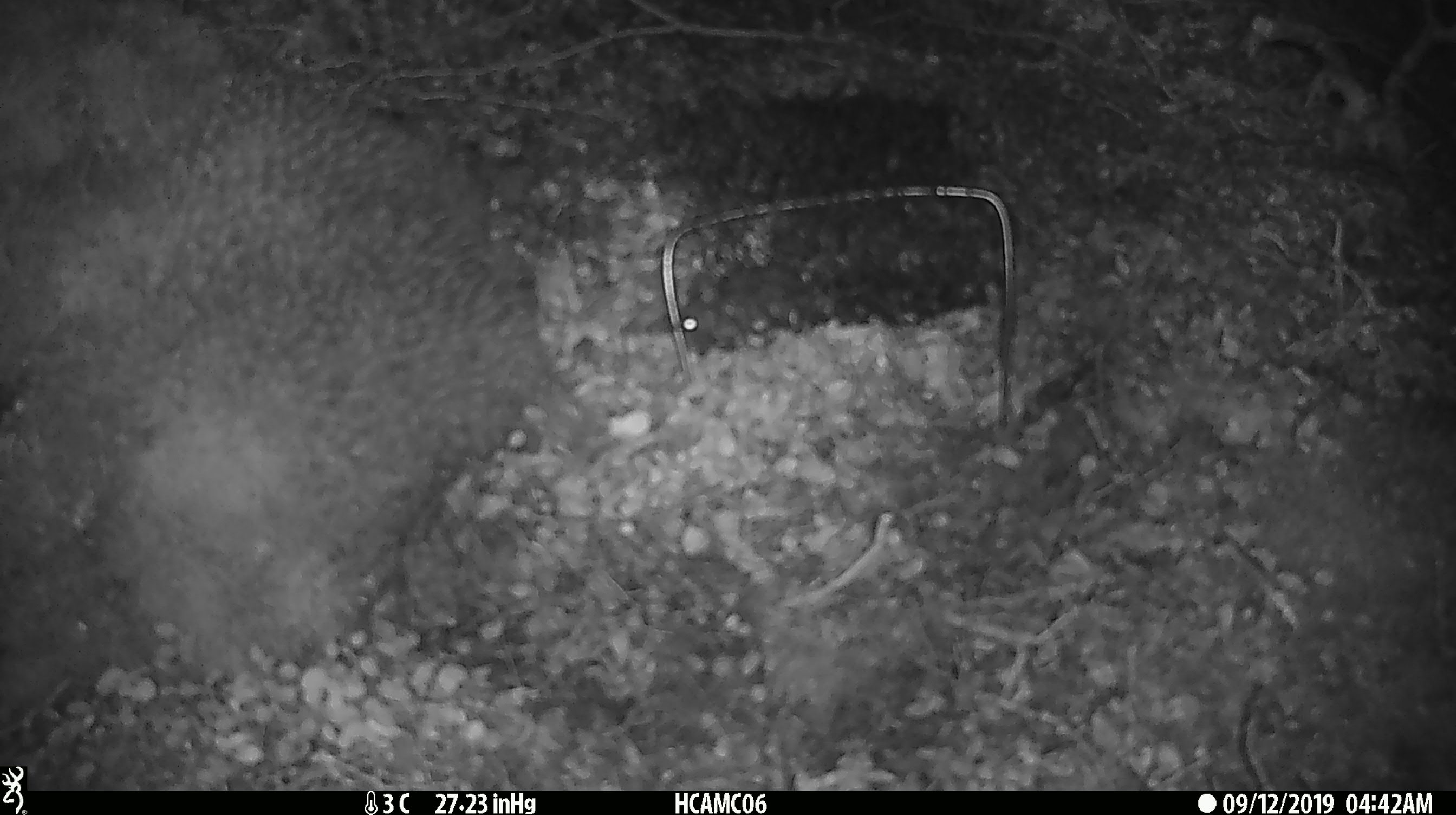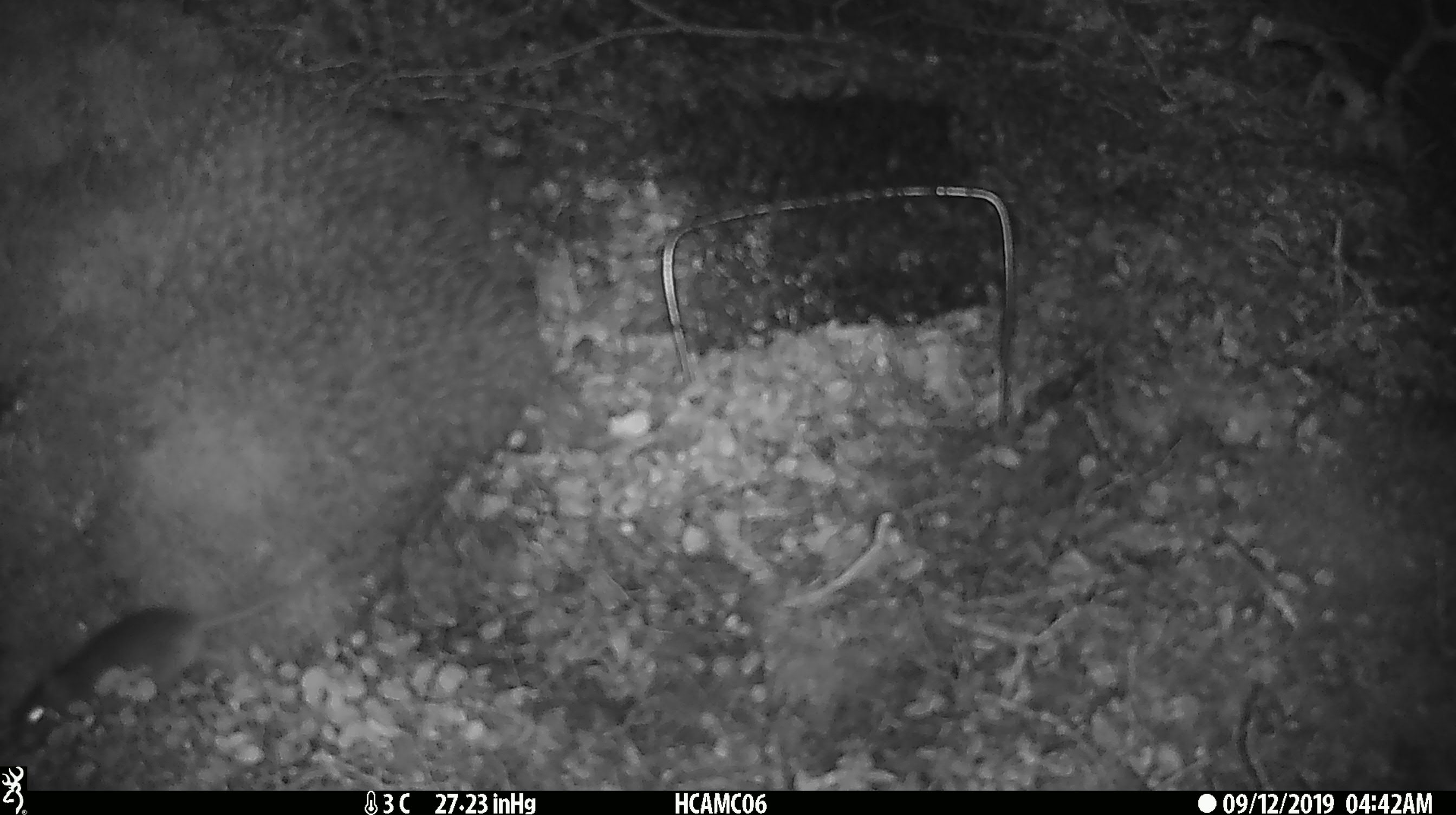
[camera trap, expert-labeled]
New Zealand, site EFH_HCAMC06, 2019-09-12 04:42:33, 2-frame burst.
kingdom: Animalia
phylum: Chordata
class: Mammalia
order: Rodentia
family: Muridae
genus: Mus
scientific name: Mus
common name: mouse